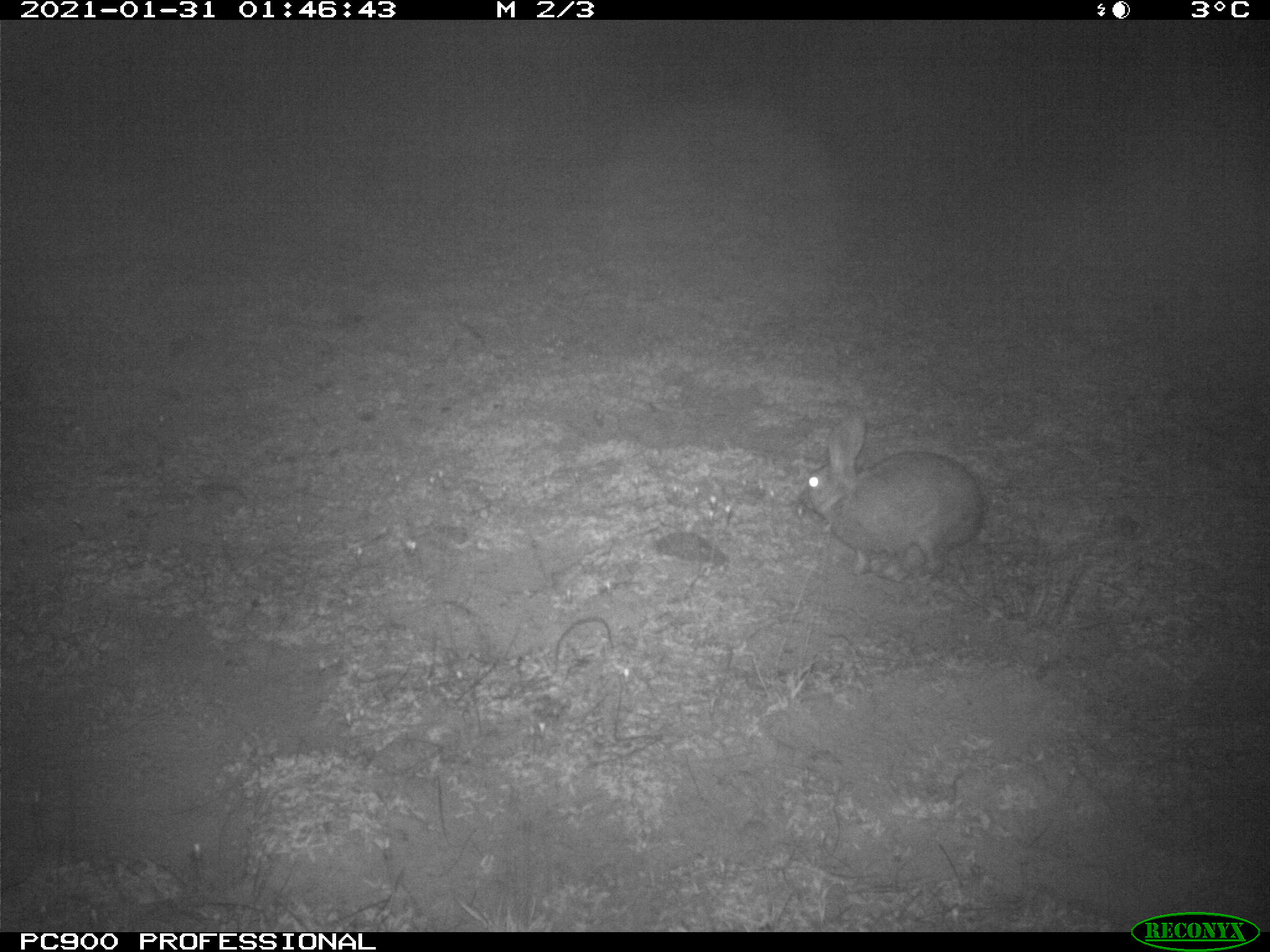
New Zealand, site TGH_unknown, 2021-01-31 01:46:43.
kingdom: Animalia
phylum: Chordata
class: Mammalia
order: Lagomorpha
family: Leporidae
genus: Oryctolagus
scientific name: Oryctolagus cuniculus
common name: european rabbit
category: rabbit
Rabbit (european rabbit) (Oryctolagus cuniculus).